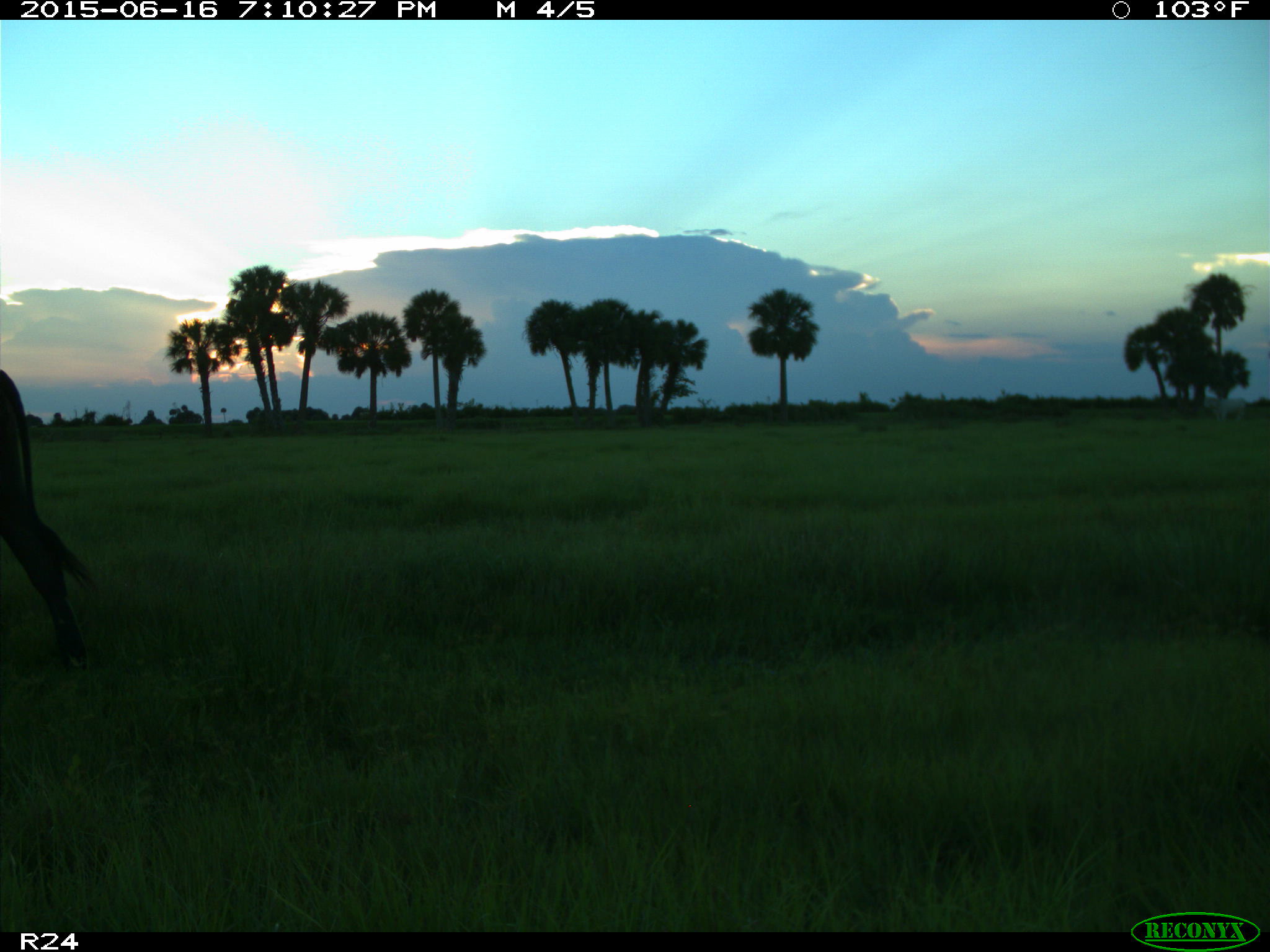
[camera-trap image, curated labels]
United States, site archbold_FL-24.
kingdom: Animalia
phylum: Chordata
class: Mammalia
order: Artiodactyla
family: Bovidae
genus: Bos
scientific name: Bos taurus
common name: domestic cow